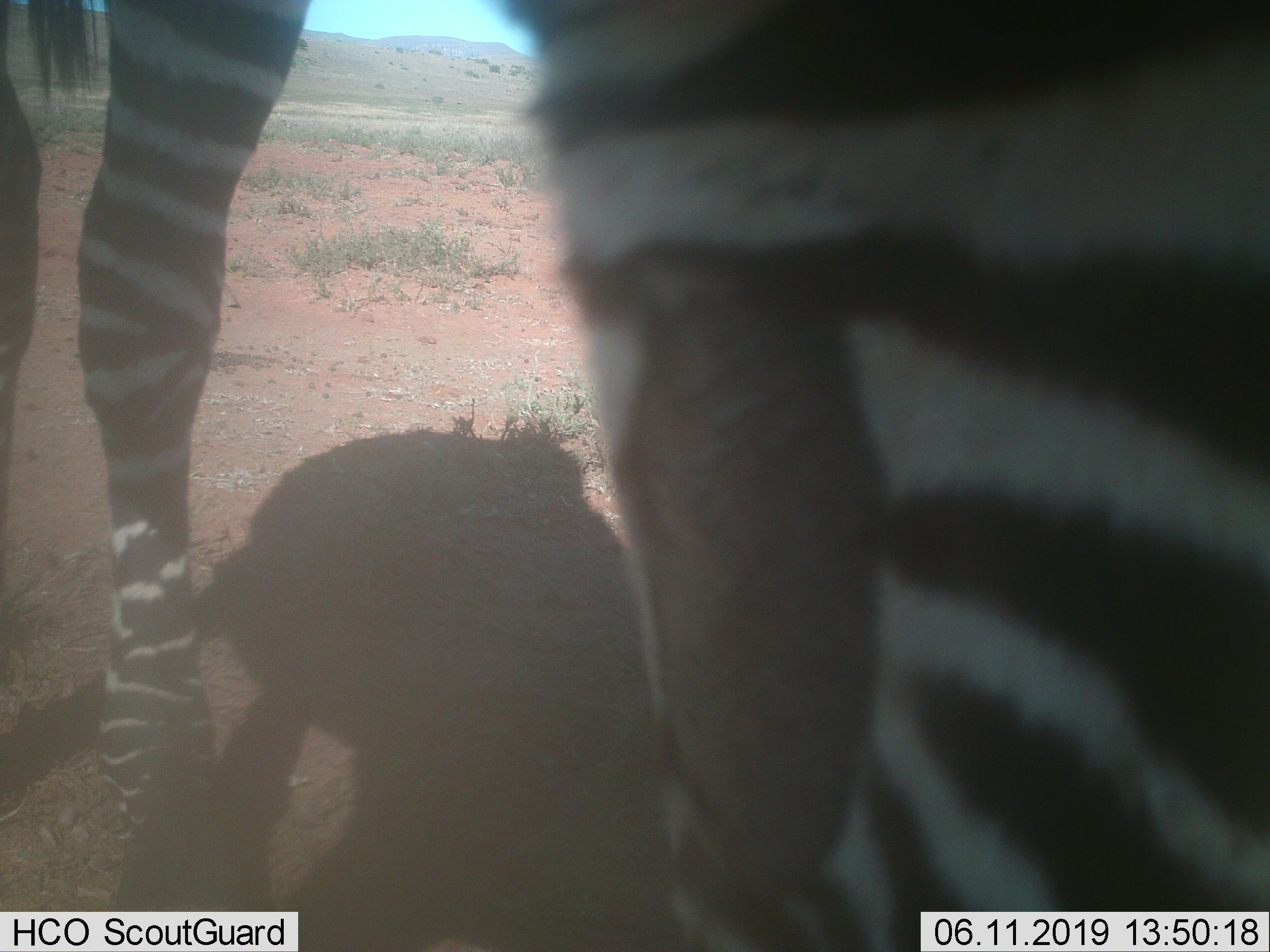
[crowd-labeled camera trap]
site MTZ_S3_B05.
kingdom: Animalia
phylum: Chordata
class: Mammalia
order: Perissodactyla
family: Equidae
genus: Equus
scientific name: Equus zebra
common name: mountain zebra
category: zebramountain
Zebramountain (mountain zebra) (Equus zebra), count 1. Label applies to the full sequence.